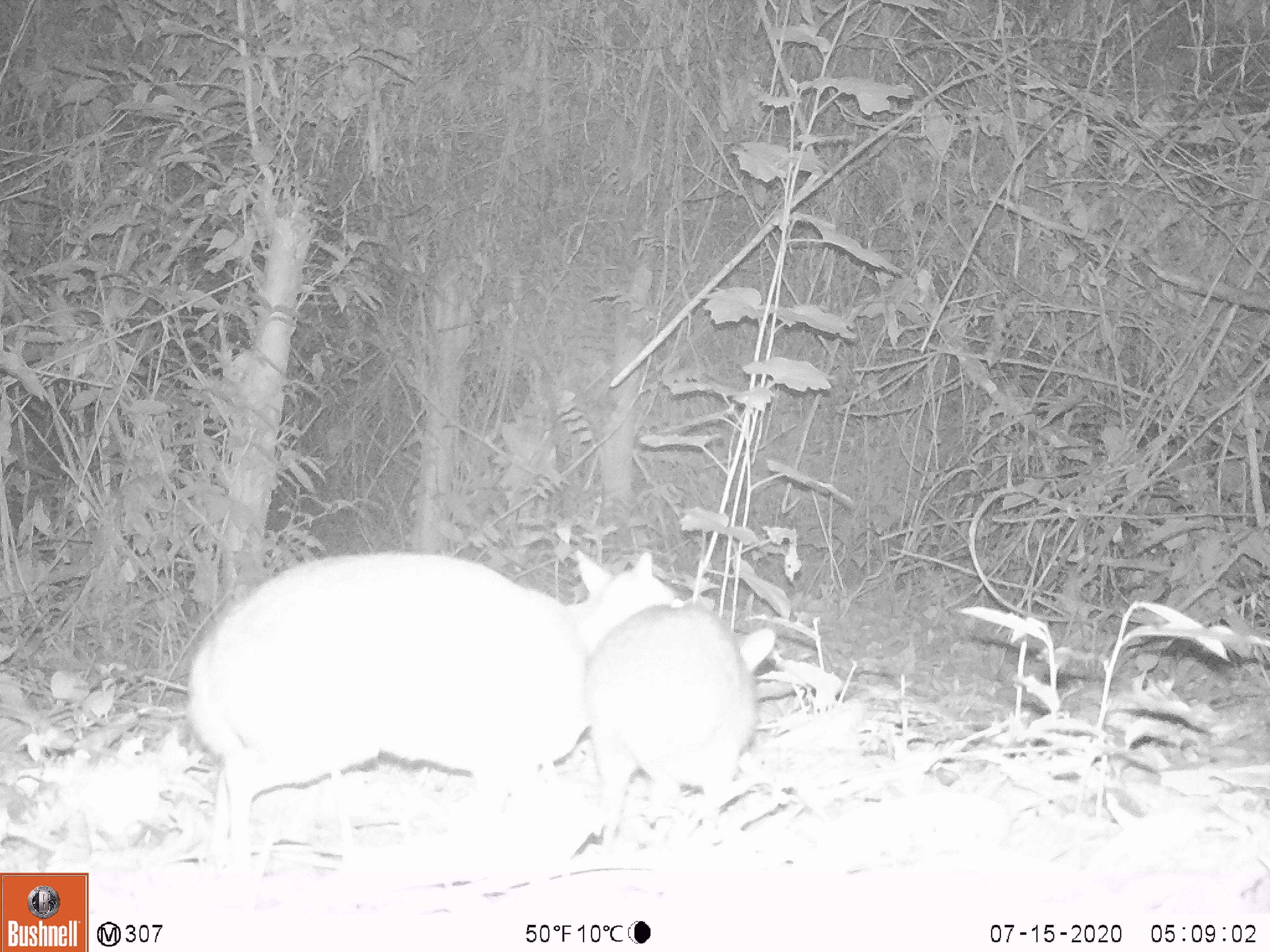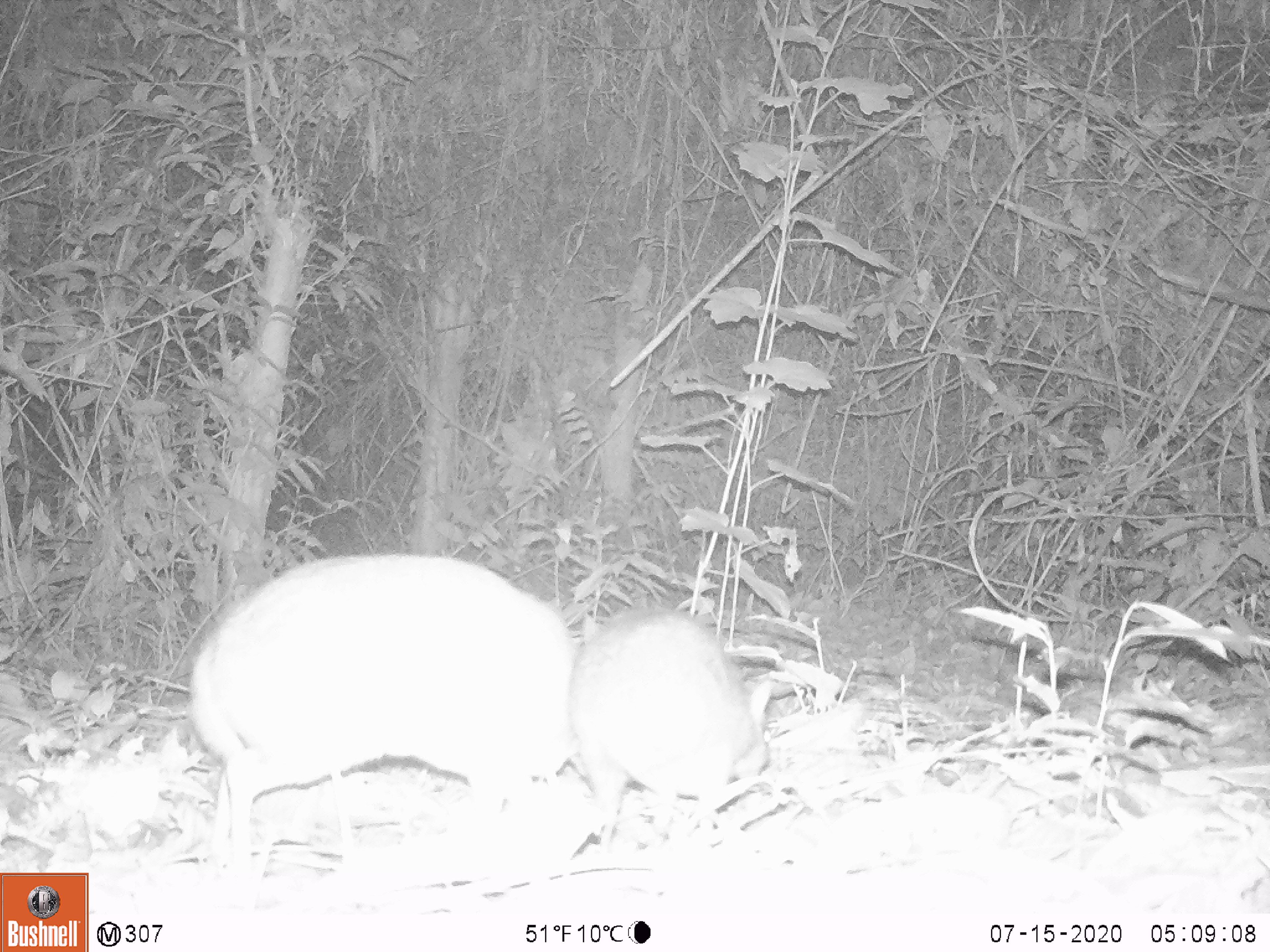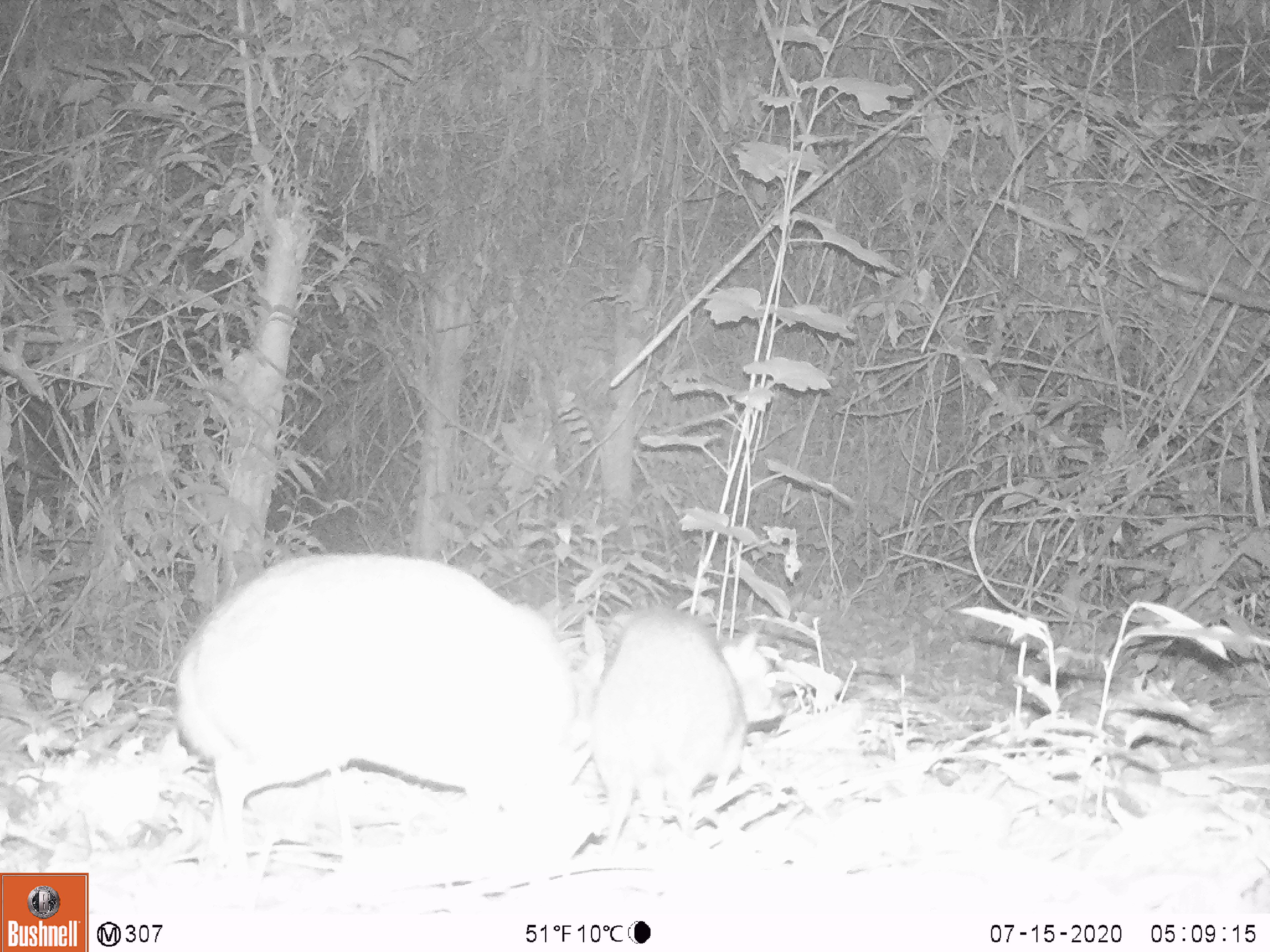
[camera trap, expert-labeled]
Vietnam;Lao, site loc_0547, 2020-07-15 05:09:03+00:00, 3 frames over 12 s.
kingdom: Animalia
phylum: Chordata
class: Mammalia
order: Artiodactyla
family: Tragulidae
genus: Moschiola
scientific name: Moschiola meminna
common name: chevrotain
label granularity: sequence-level